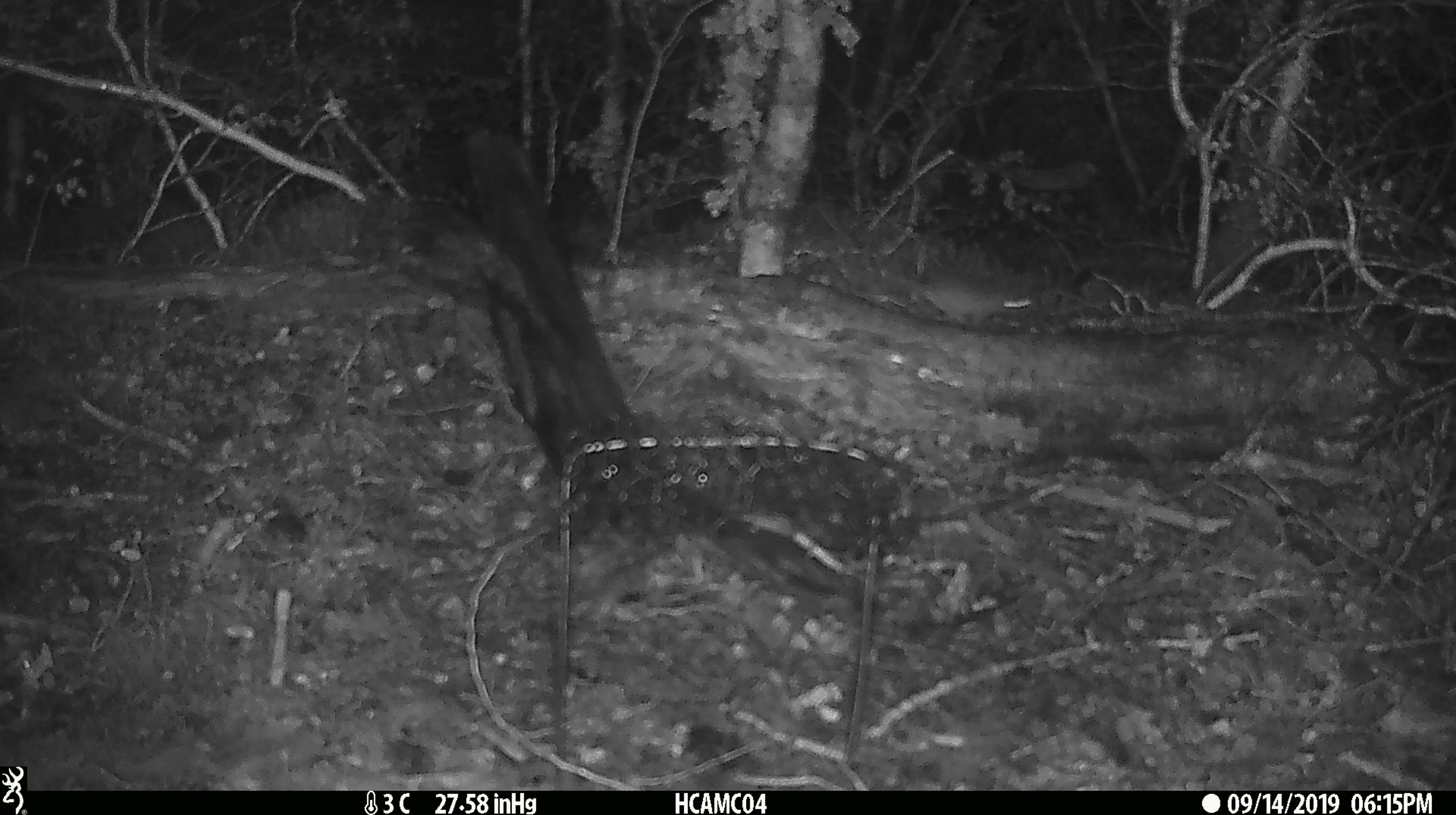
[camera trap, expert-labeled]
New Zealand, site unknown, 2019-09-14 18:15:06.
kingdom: Animalia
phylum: Chordata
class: Mammalia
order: Rodentia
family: Muridae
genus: Mus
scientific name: Mus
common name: mouse